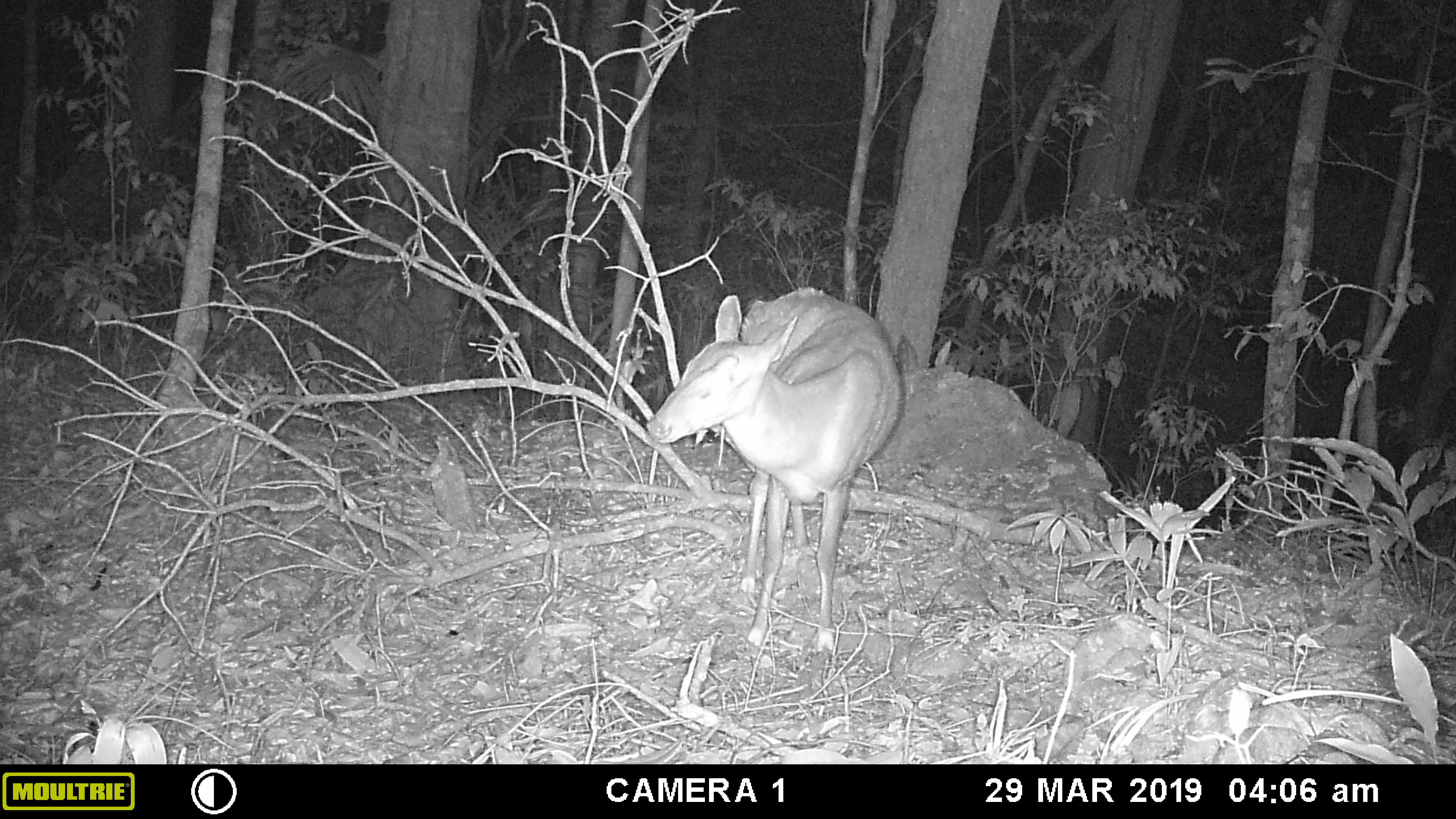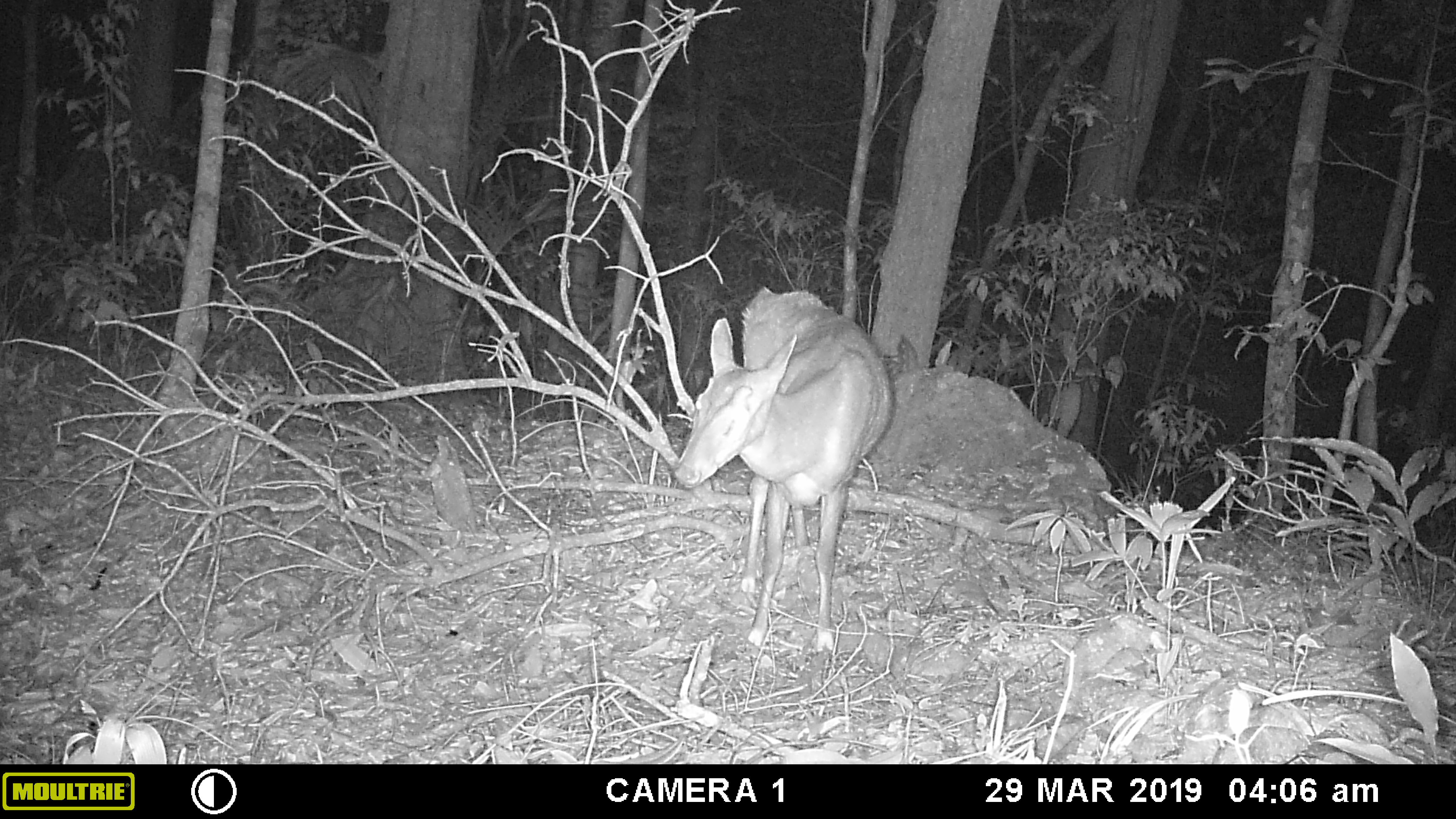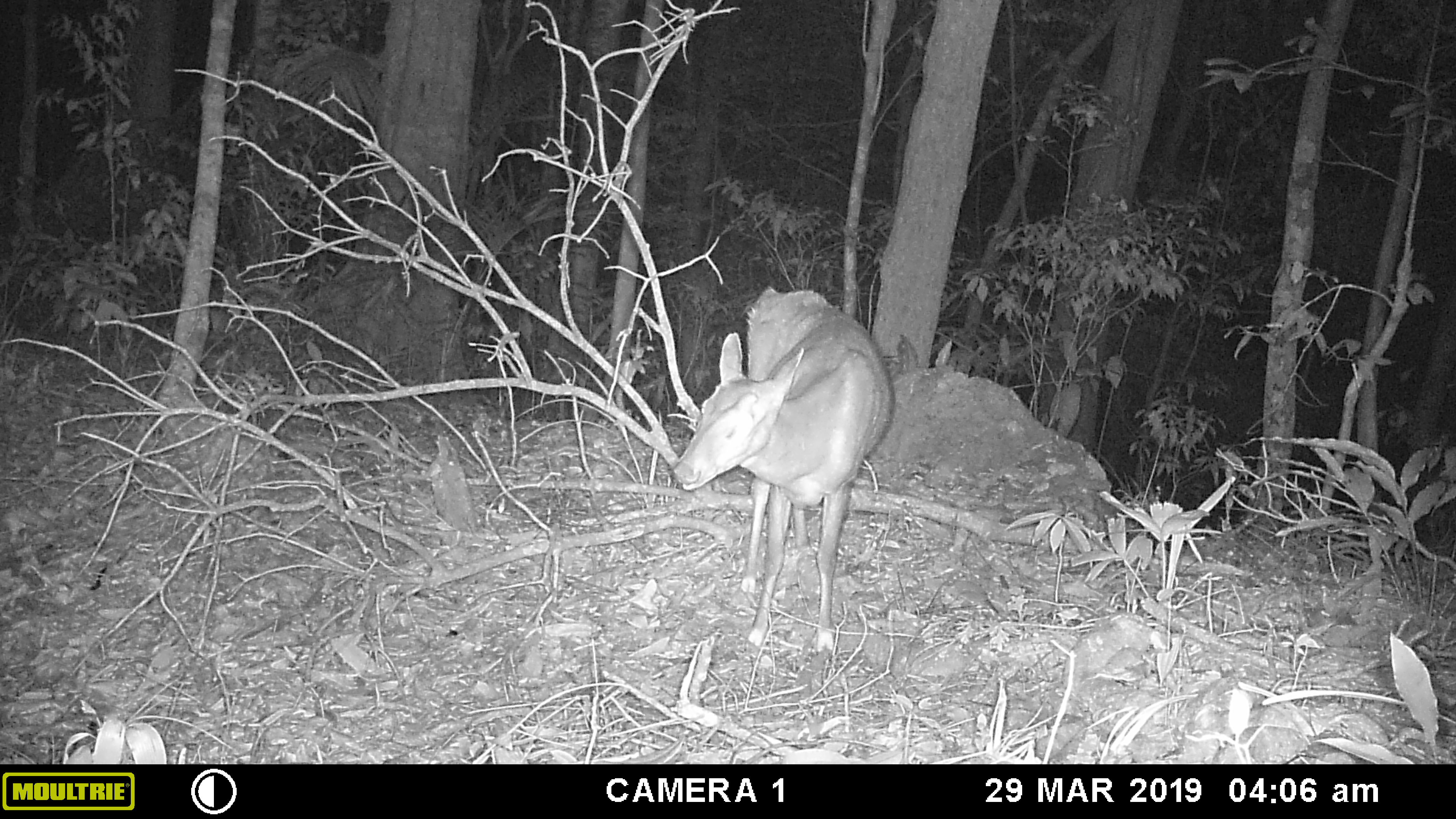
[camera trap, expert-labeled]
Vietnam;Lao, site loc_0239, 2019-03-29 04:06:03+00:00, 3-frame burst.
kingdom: Animalia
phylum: Chordata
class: Mammalia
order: Artiodactyla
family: Cervidae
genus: Muntiacus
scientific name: Muntiacus vuquangensis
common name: large-antlered muntjac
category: large antlered muntjac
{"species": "large antlered muntjac (large-antlered muntjac) (Muntiacus vuquangensis)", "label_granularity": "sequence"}